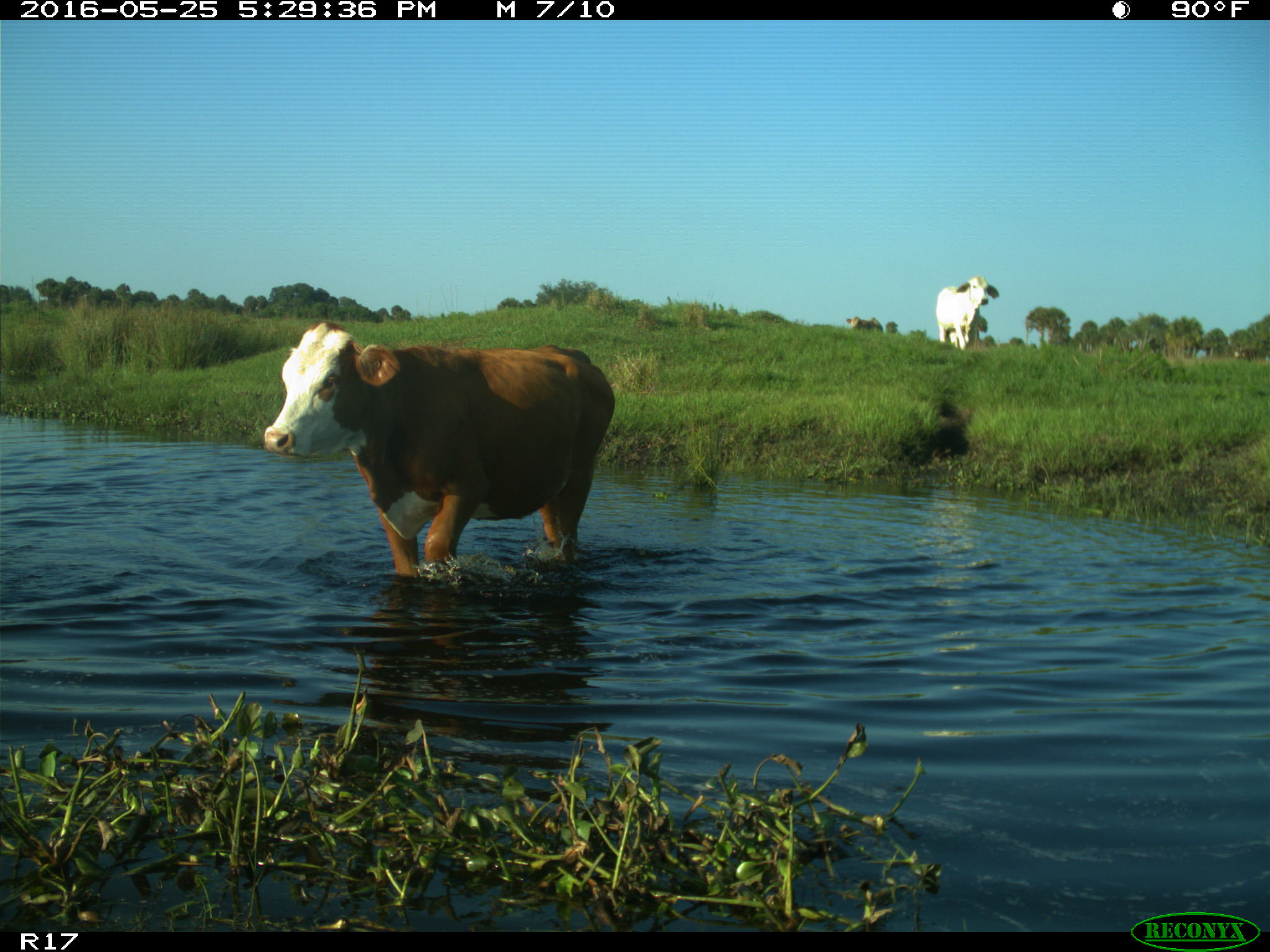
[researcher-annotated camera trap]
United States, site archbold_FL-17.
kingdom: Animalia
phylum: Chordata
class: Mammalia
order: Artiodactyla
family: Bovidae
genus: Bos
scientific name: Bos taurus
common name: domestic cow